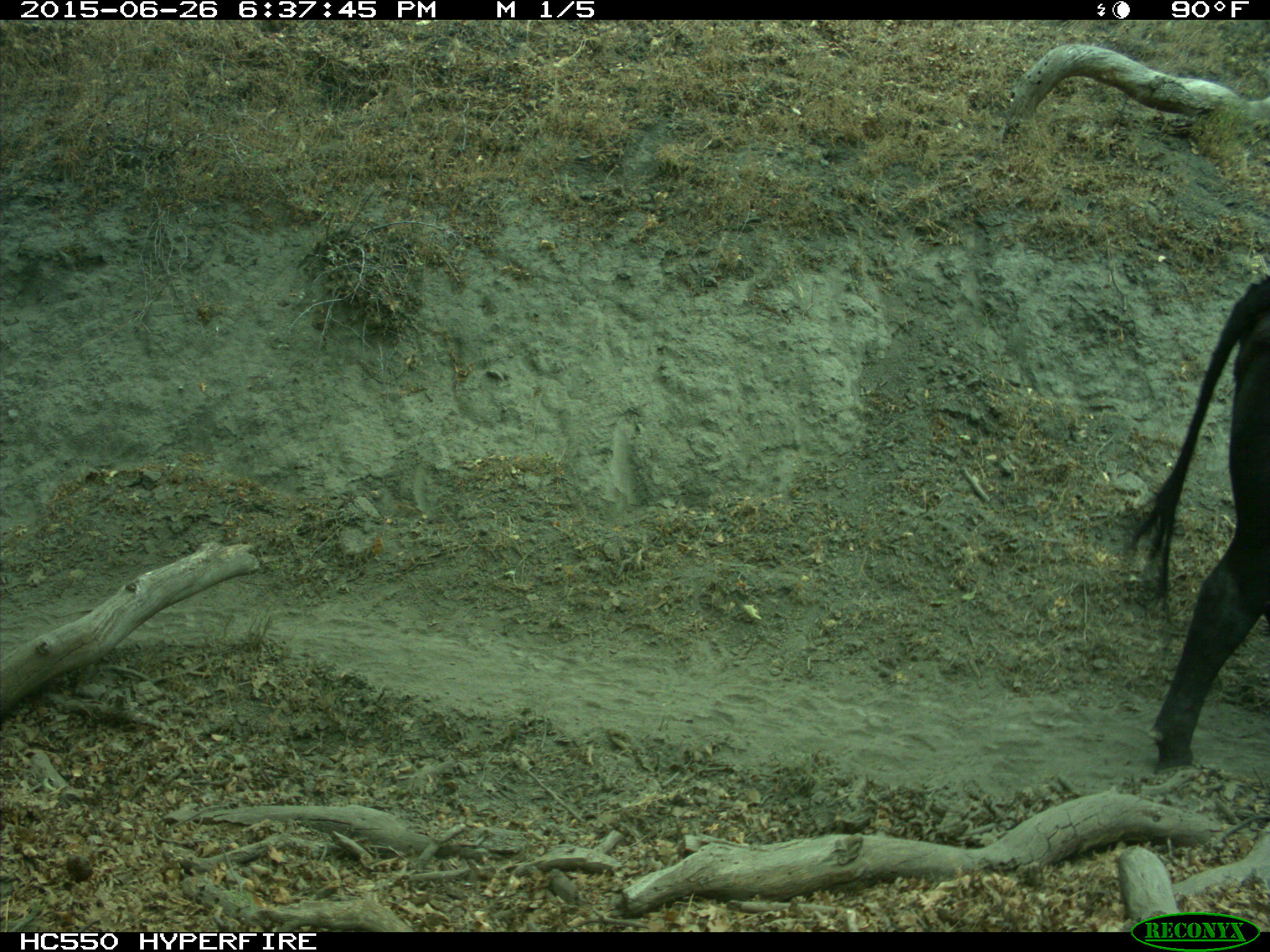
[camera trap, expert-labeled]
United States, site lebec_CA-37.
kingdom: Animalia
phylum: Chordata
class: Mammalia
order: Artiodactyla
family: Bovidae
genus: Bos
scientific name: Bos taurus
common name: domestic cow